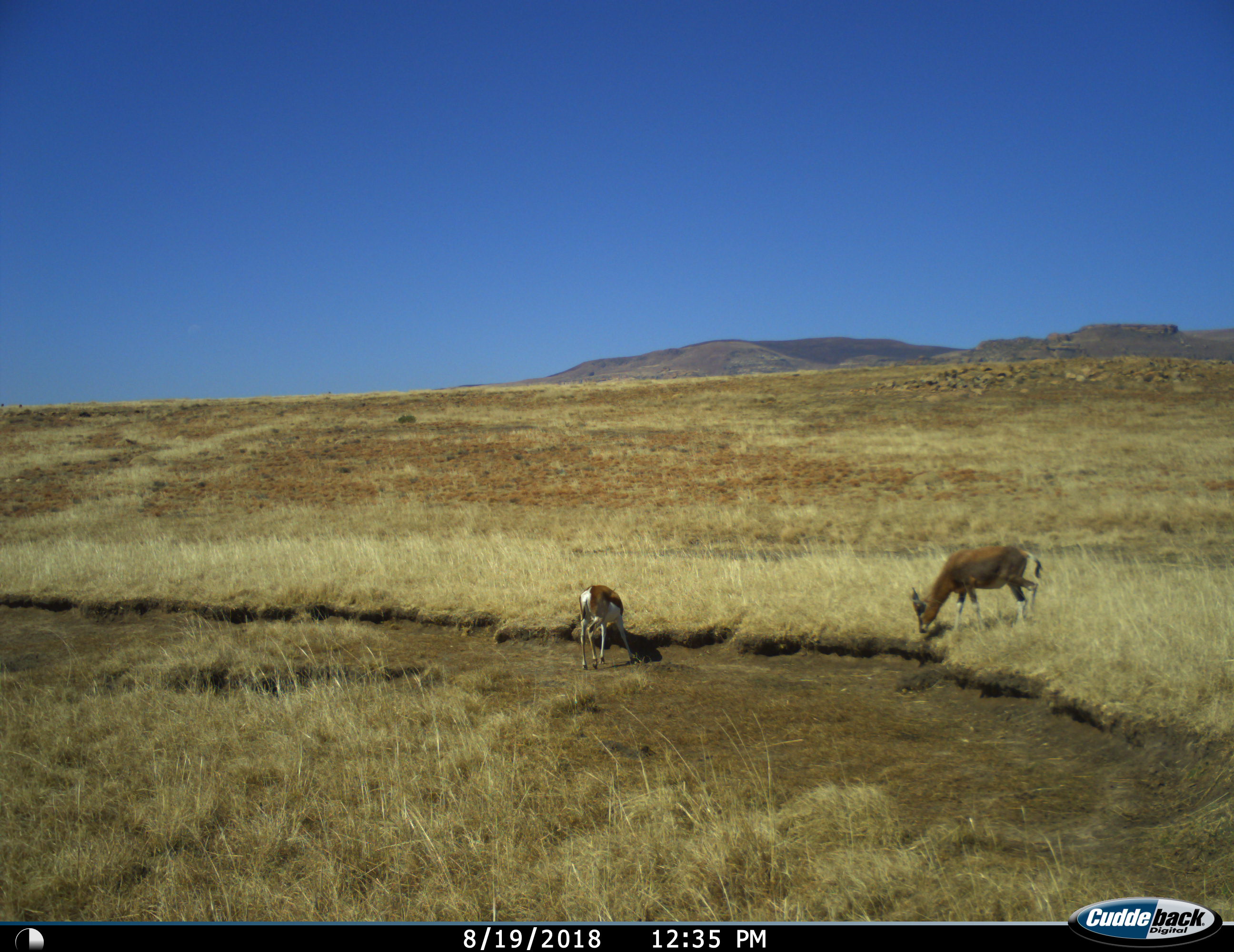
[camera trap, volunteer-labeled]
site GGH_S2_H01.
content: unidentified animal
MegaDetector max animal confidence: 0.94